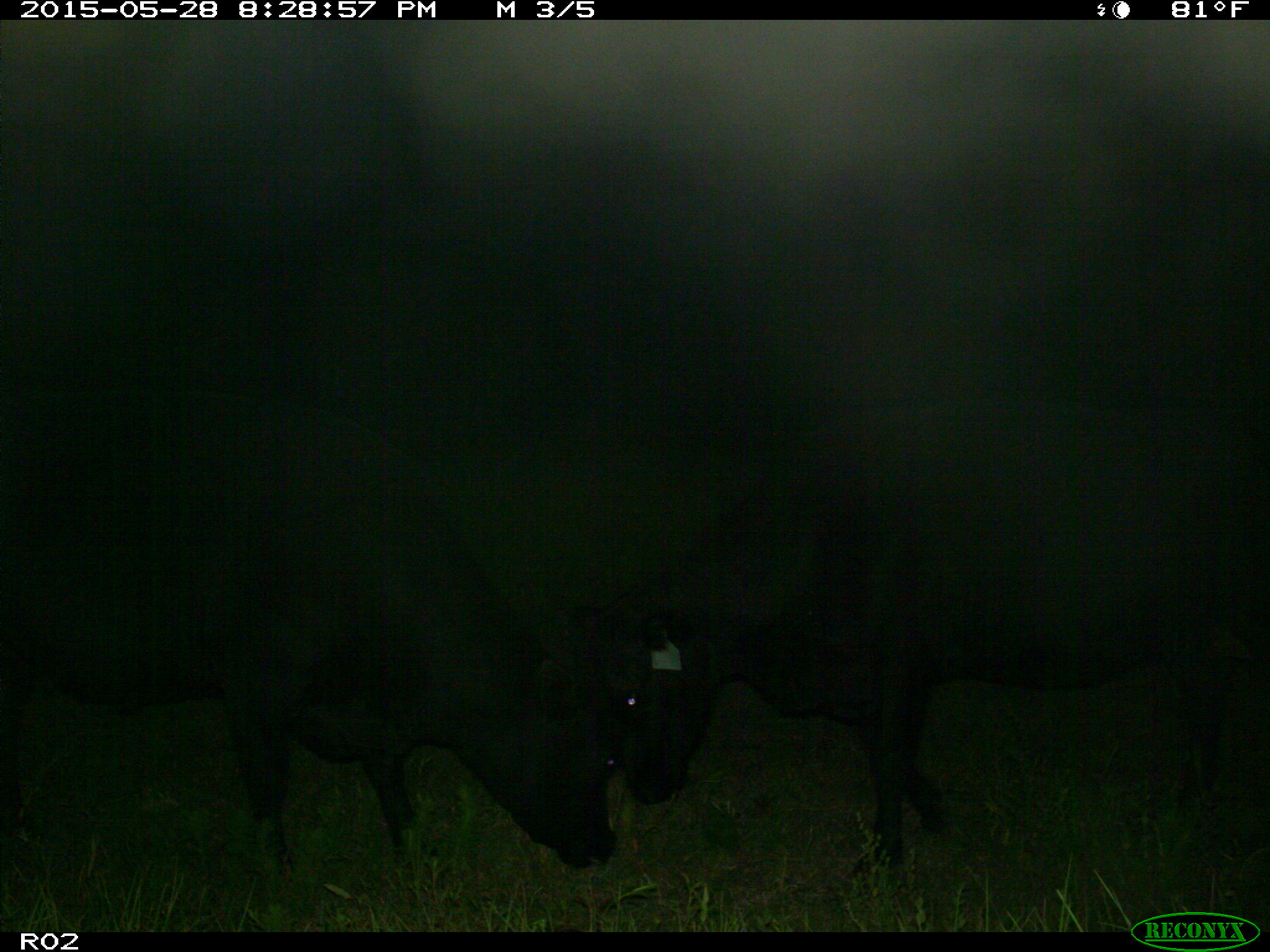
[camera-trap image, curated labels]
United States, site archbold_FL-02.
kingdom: Animalia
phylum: Chordata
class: Mammalia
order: Artiodactyla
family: Bovidae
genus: Bos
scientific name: Bos taurus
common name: domestic cow